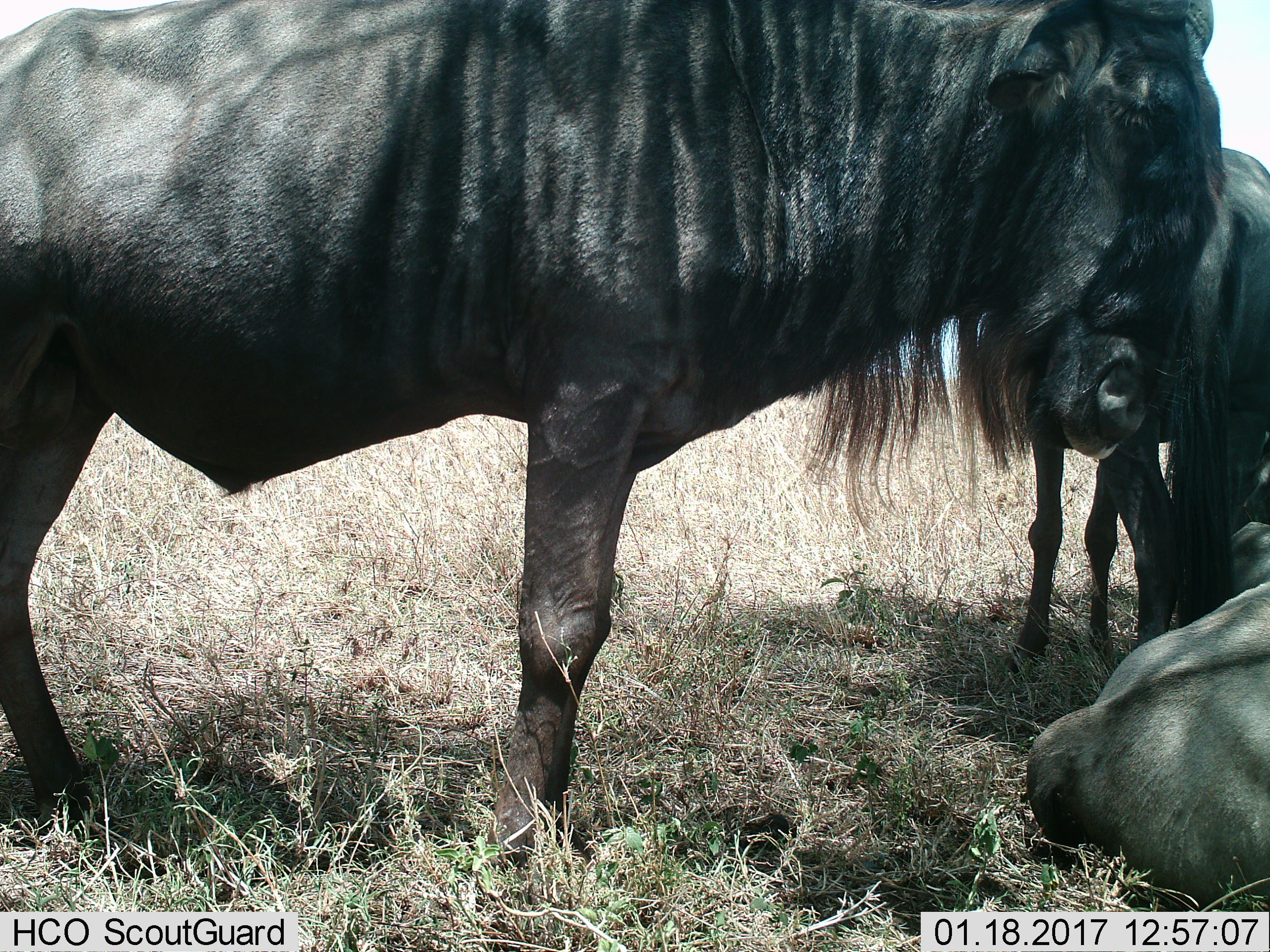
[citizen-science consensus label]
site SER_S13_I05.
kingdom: Animalia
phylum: Chordata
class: Mammalia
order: Artiodactyla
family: Bovidae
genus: Connochaetes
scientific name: Connochaetes taurinus taurinus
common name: blue wildebeest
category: wildebeestblue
Wildebeestblue (blue wildebeest) (Connochaetes taurinus taurinus), count 3. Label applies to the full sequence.